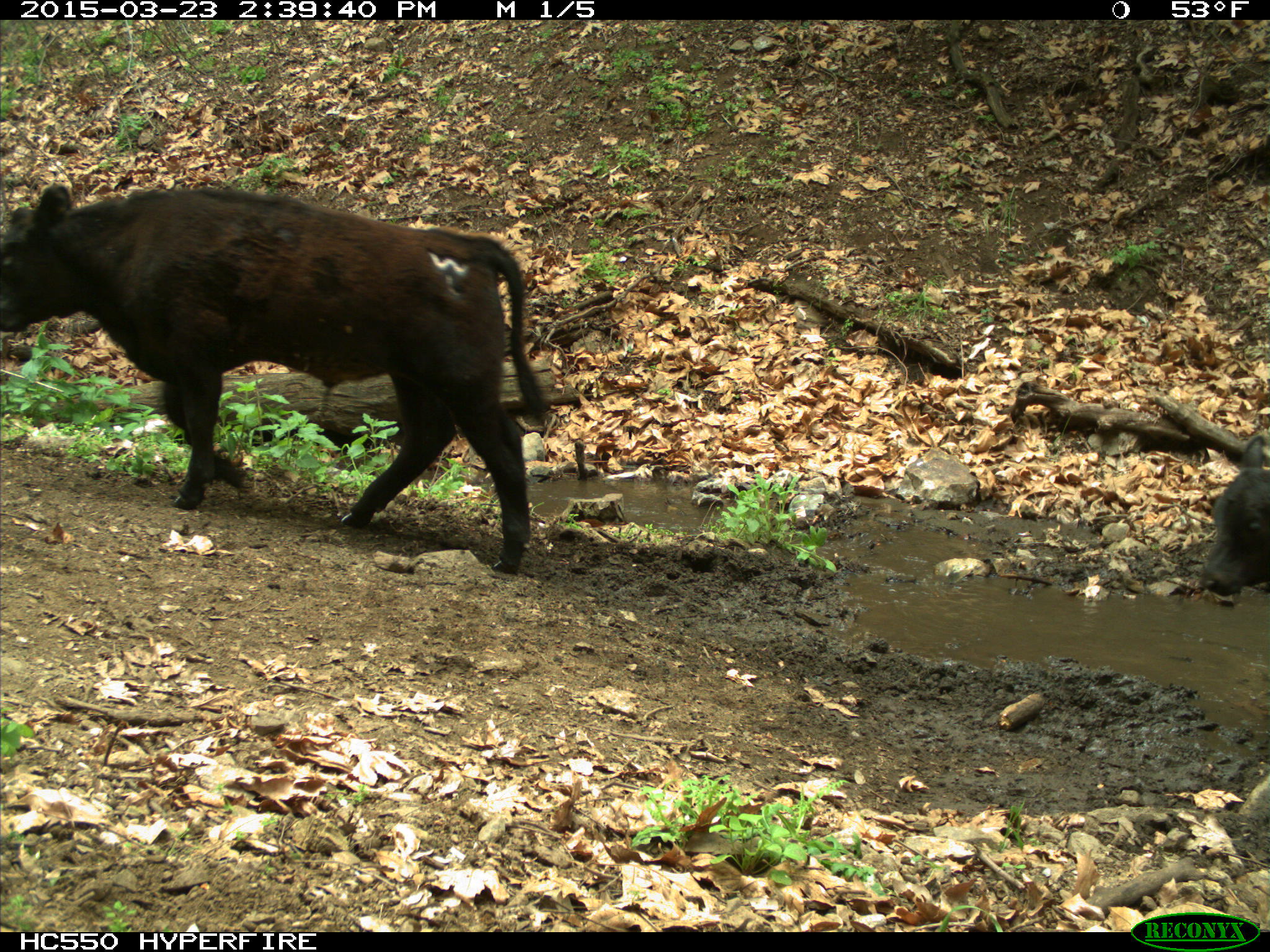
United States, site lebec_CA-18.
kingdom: Animalia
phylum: Chordata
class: Mammalia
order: Artiodactyla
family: Bovidae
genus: Bos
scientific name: Bos taurus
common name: domestic cow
Bos taurus (domestic cow).